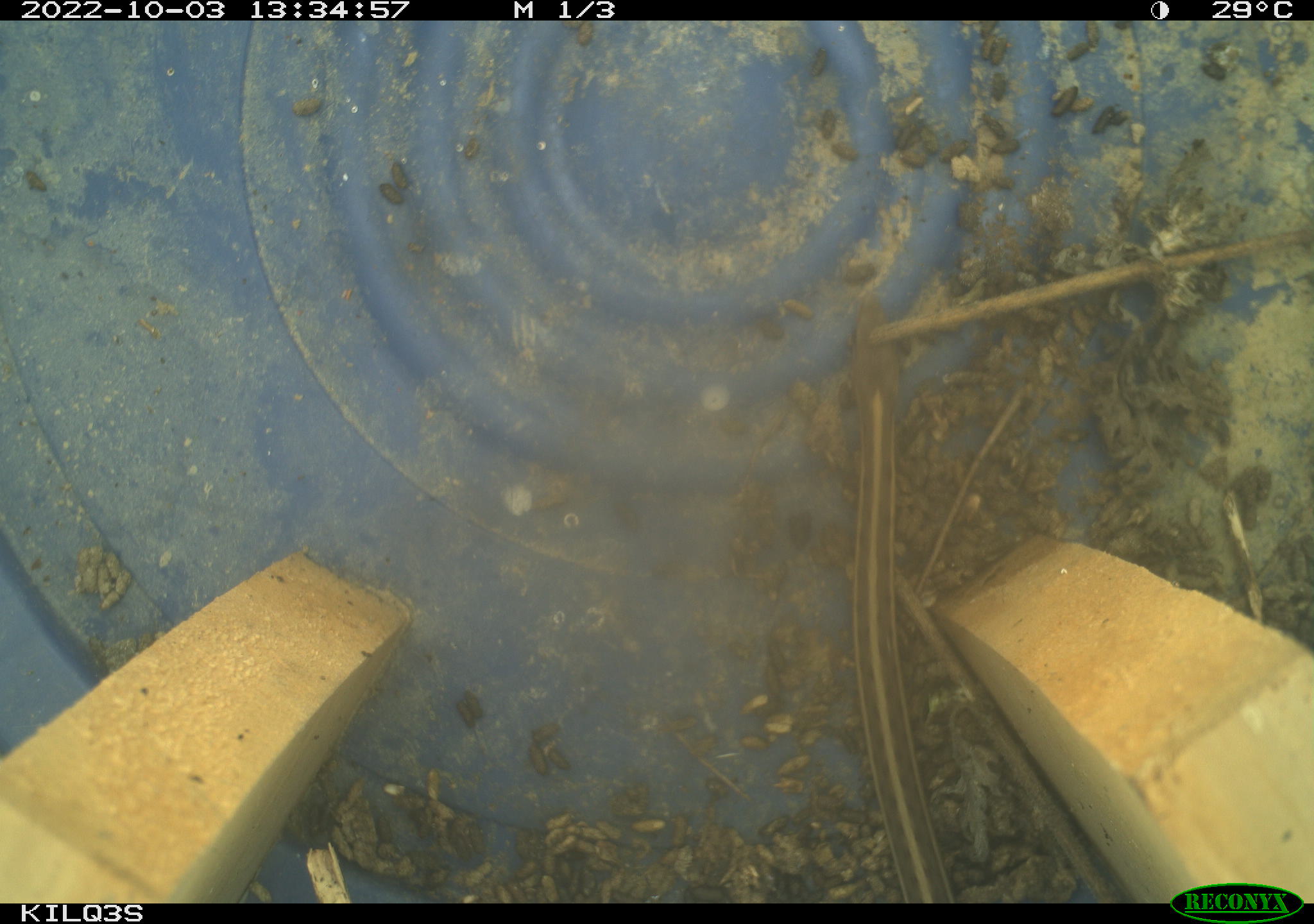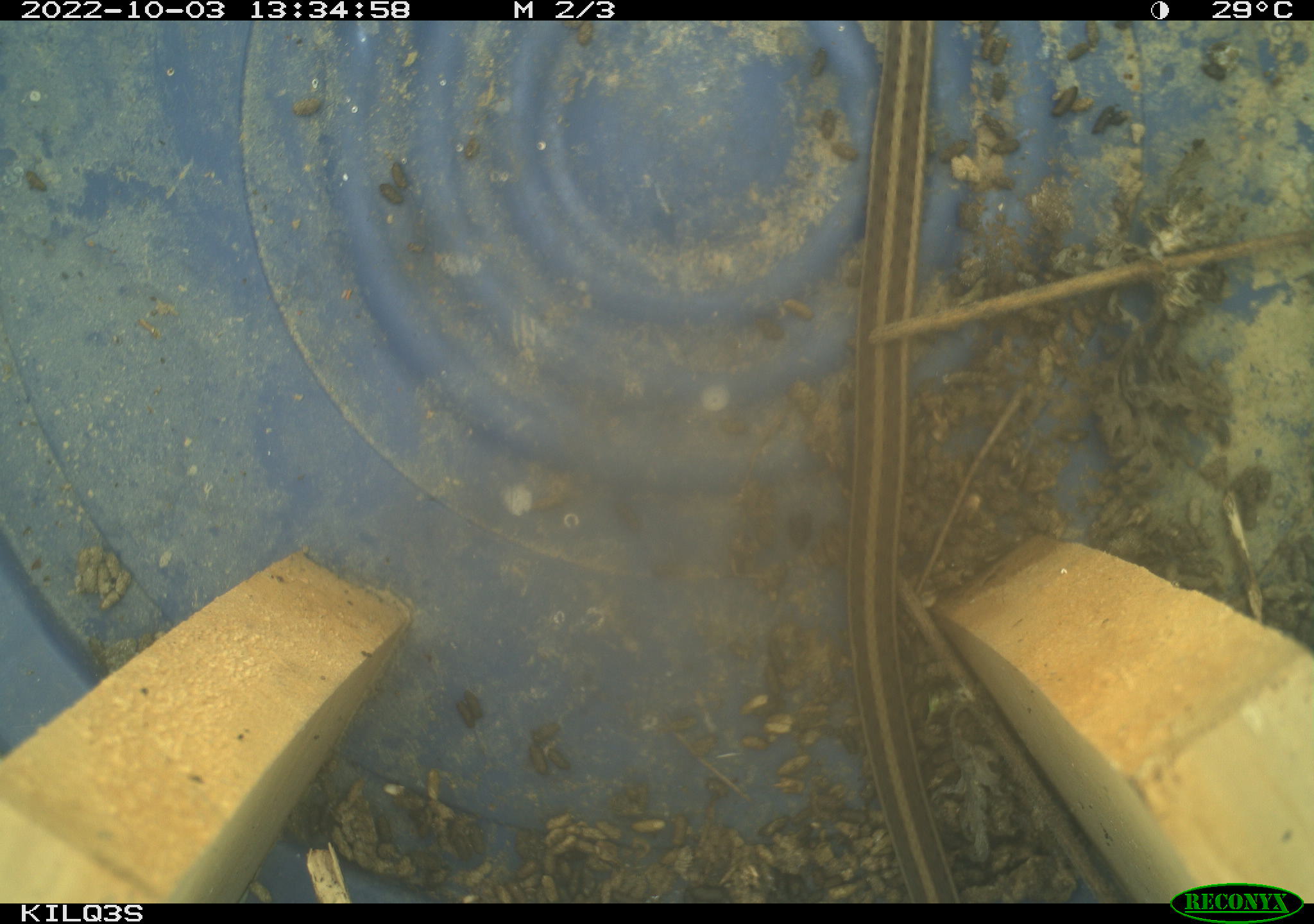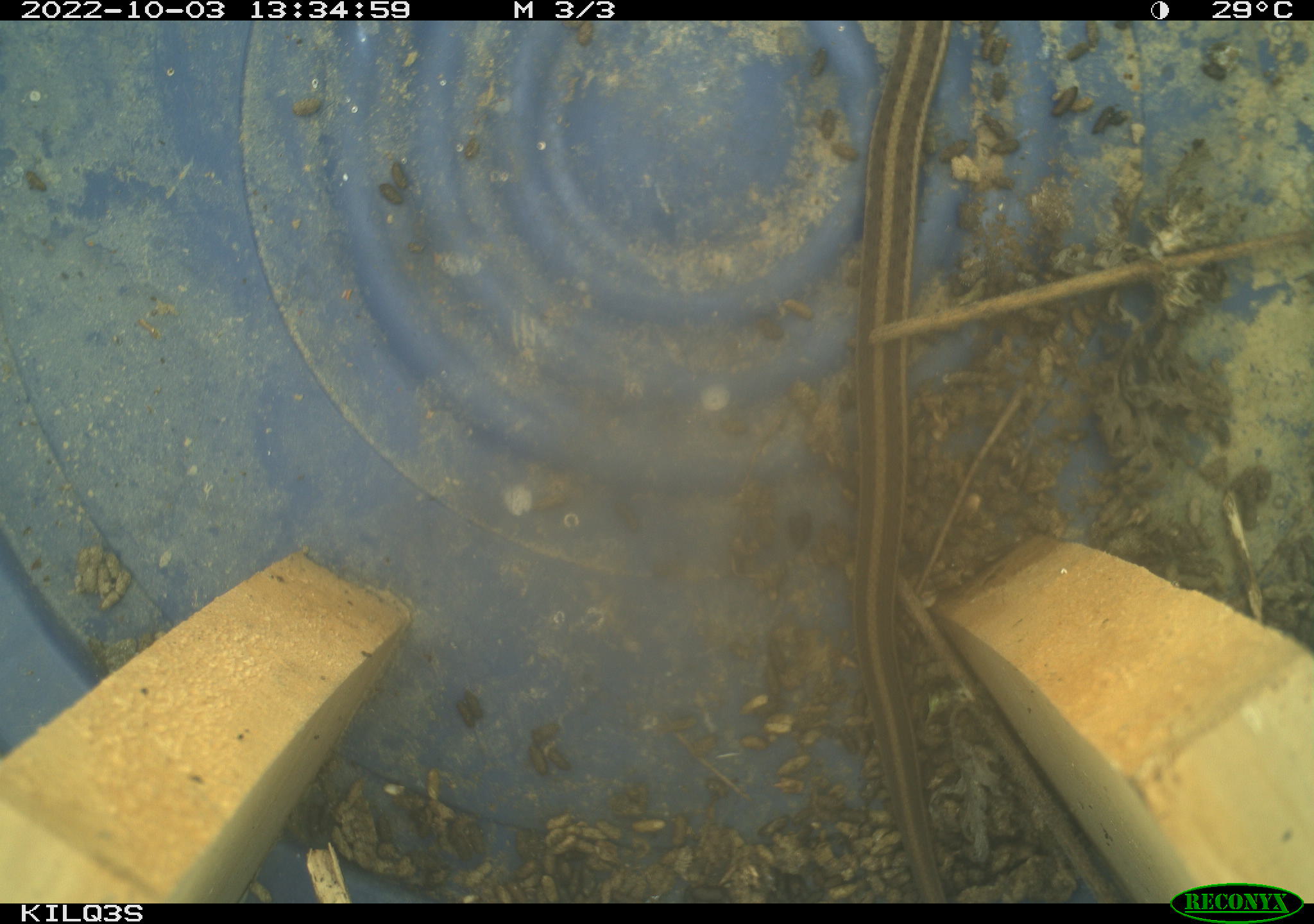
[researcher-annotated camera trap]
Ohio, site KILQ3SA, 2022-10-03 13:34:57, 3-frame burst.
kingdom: Animalia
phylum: Chordata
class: Reptilia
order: Squamata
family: Colubridae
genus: Thamnophis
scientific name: Thamnophis sirtalis sirtalis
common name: eastern gartersnake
Eastern gartersnake (Thamnophis sirtalis sirtalis).